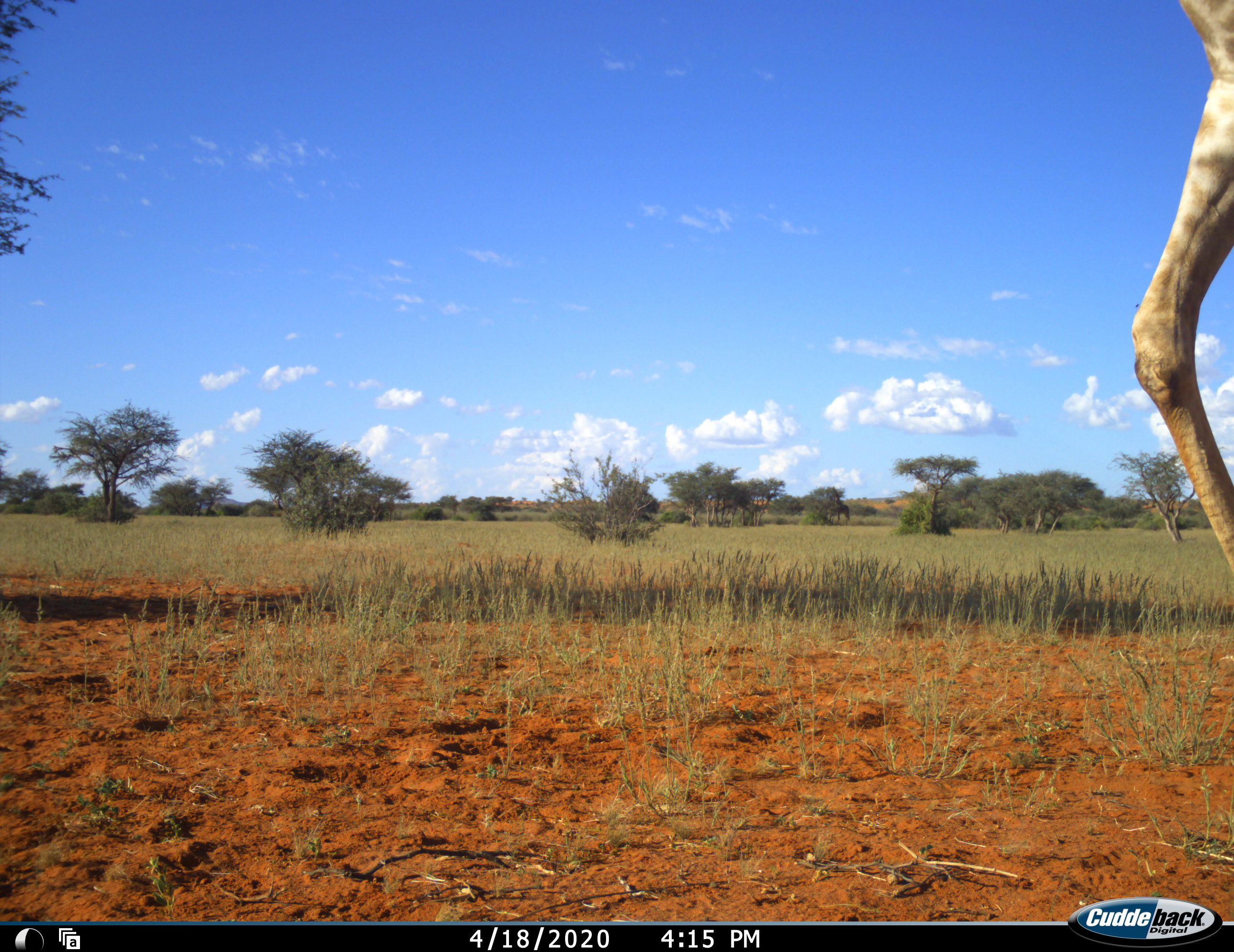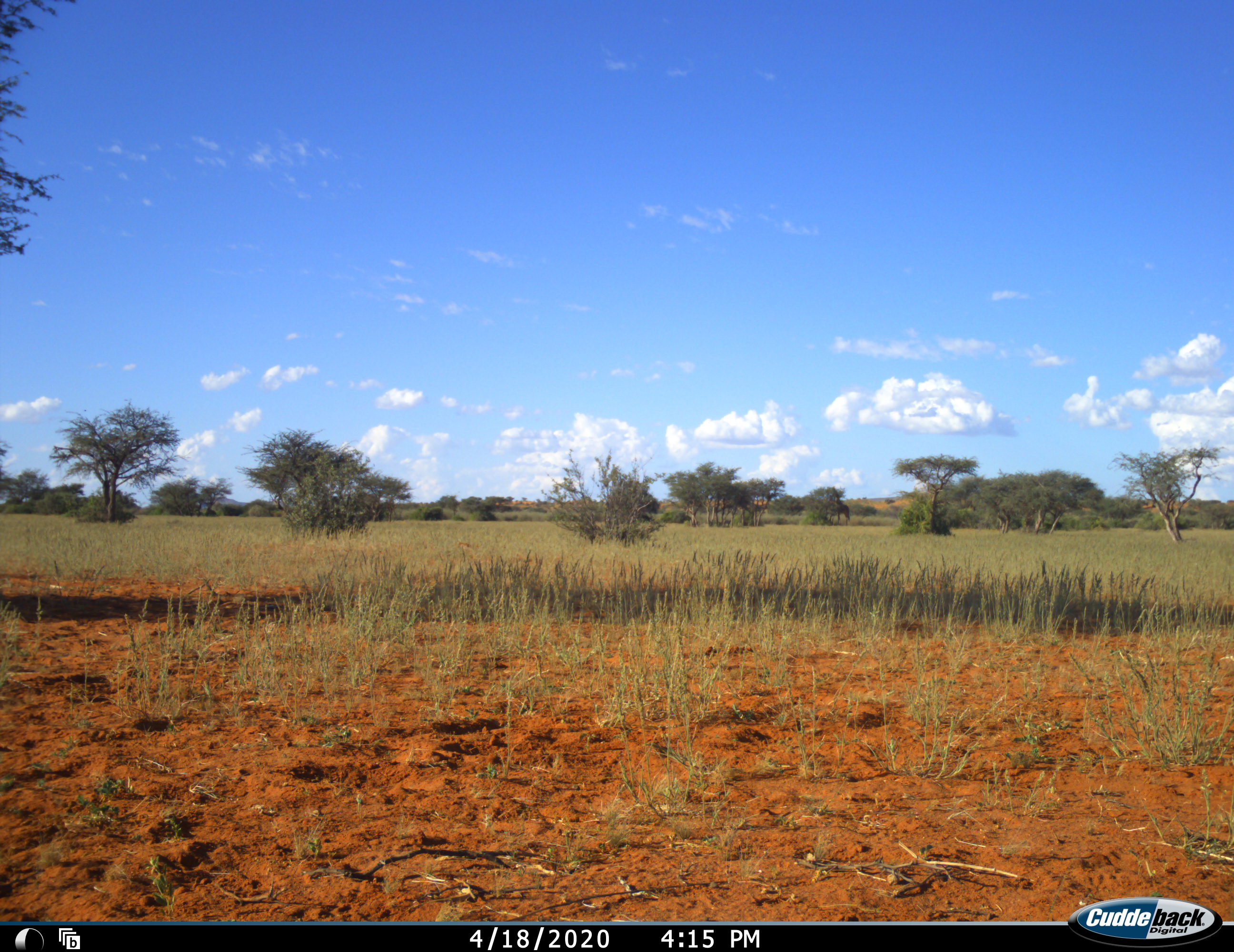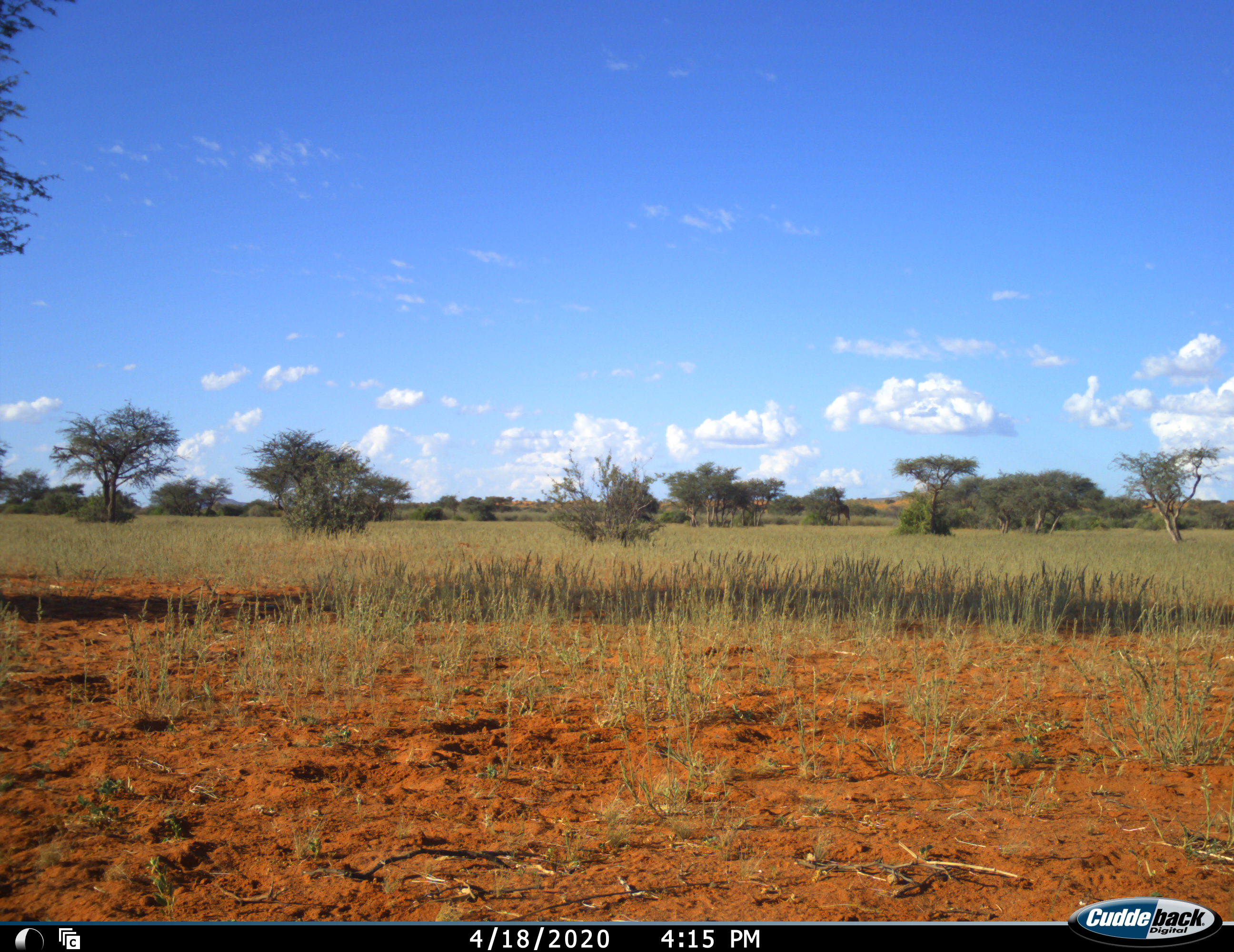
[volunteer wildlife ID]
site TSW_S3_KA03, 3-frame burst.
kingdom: Animalia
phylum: Chordata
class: Mammalia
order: Artiodactyla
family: Giraffidae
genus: Giraffa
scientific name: Giraffa camelopardalis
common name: giraffe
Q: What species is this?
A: Giraffe (Giraffa camelopardalis).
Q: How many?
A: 1.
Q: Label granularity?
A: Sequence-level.